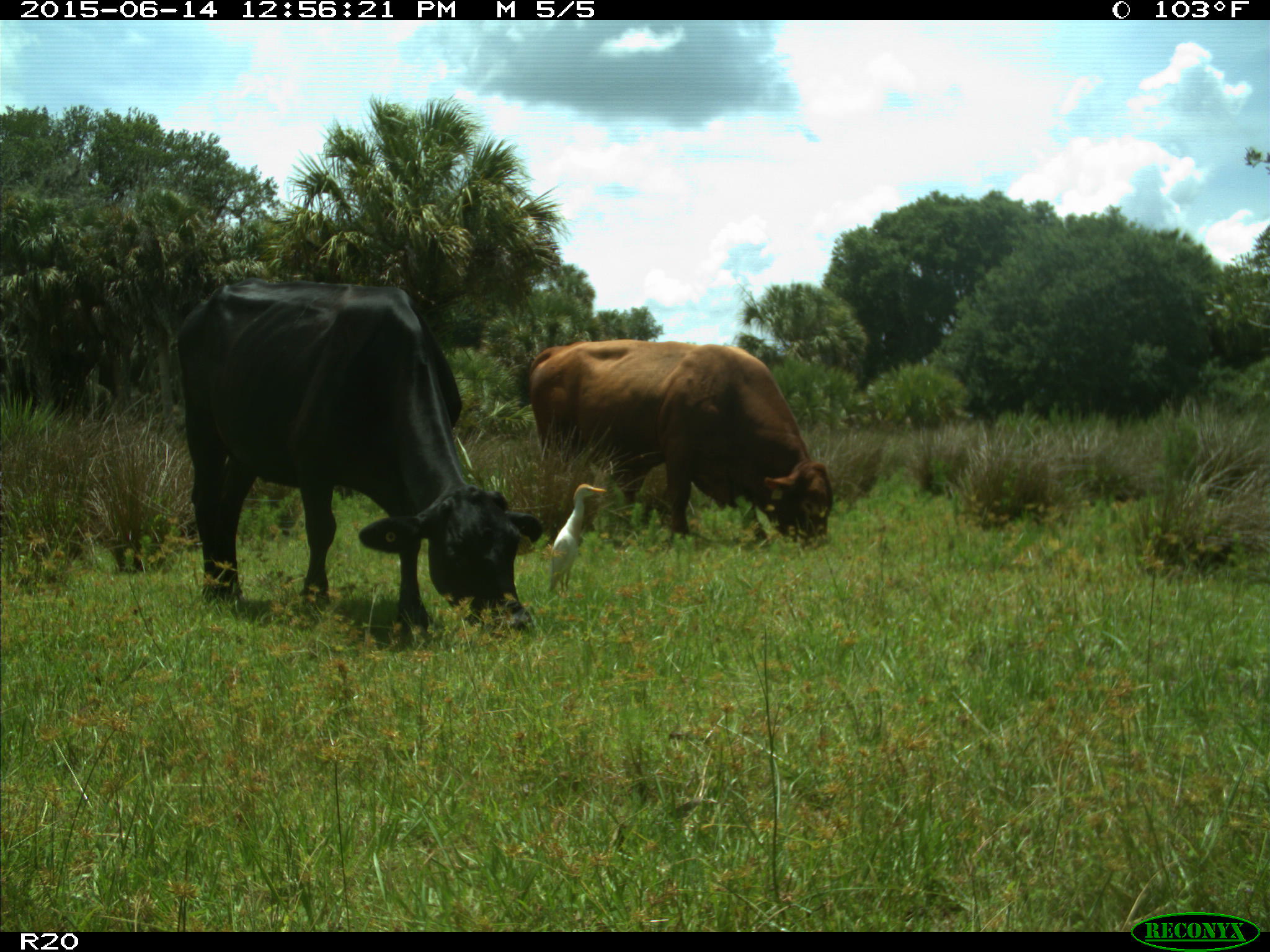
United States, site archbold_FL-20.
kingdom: Animalia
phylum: Chordata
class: Mammalia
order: Artiodactyla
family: Bovidae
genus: Bos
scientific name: Bos taurus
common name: domestic cow